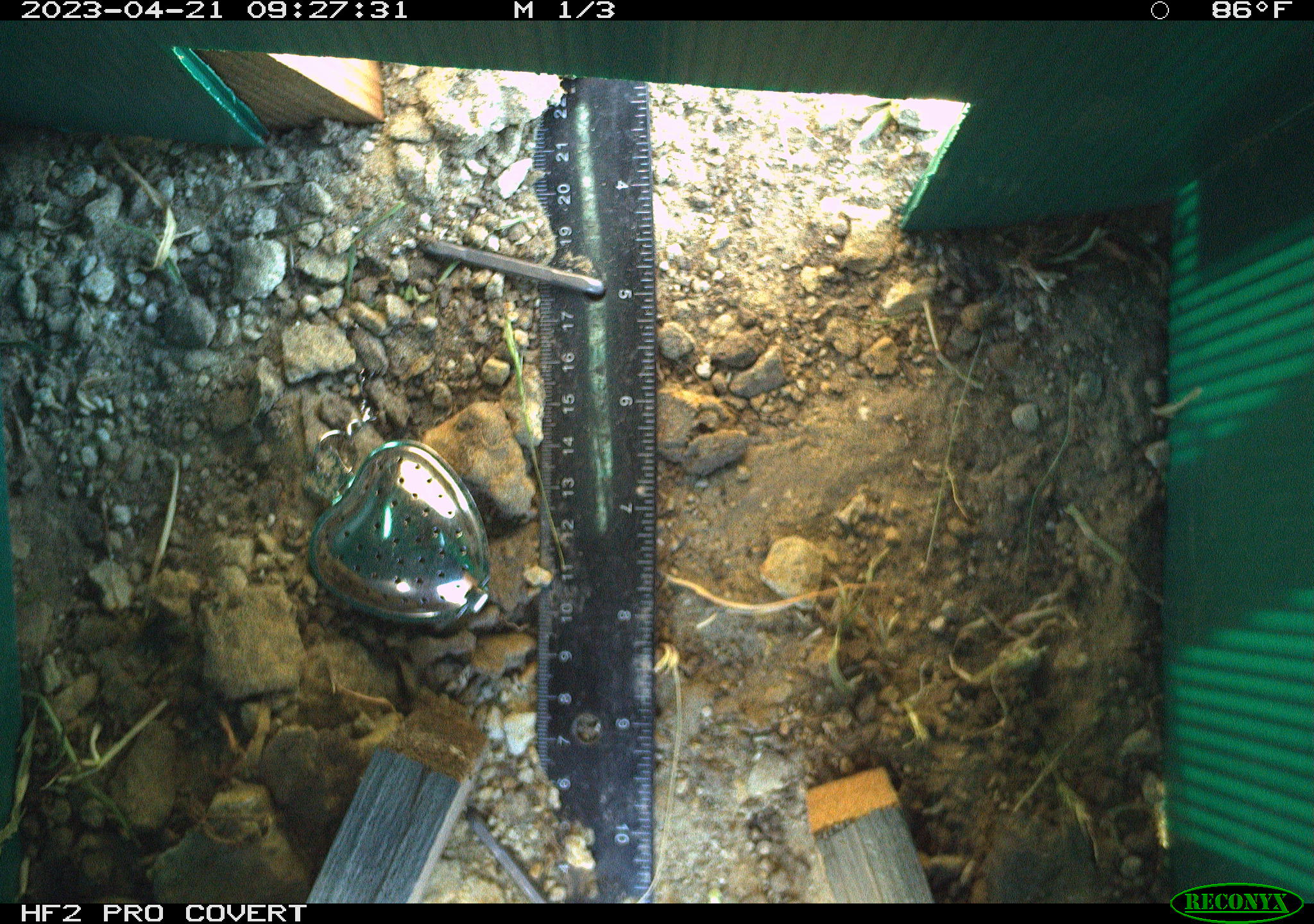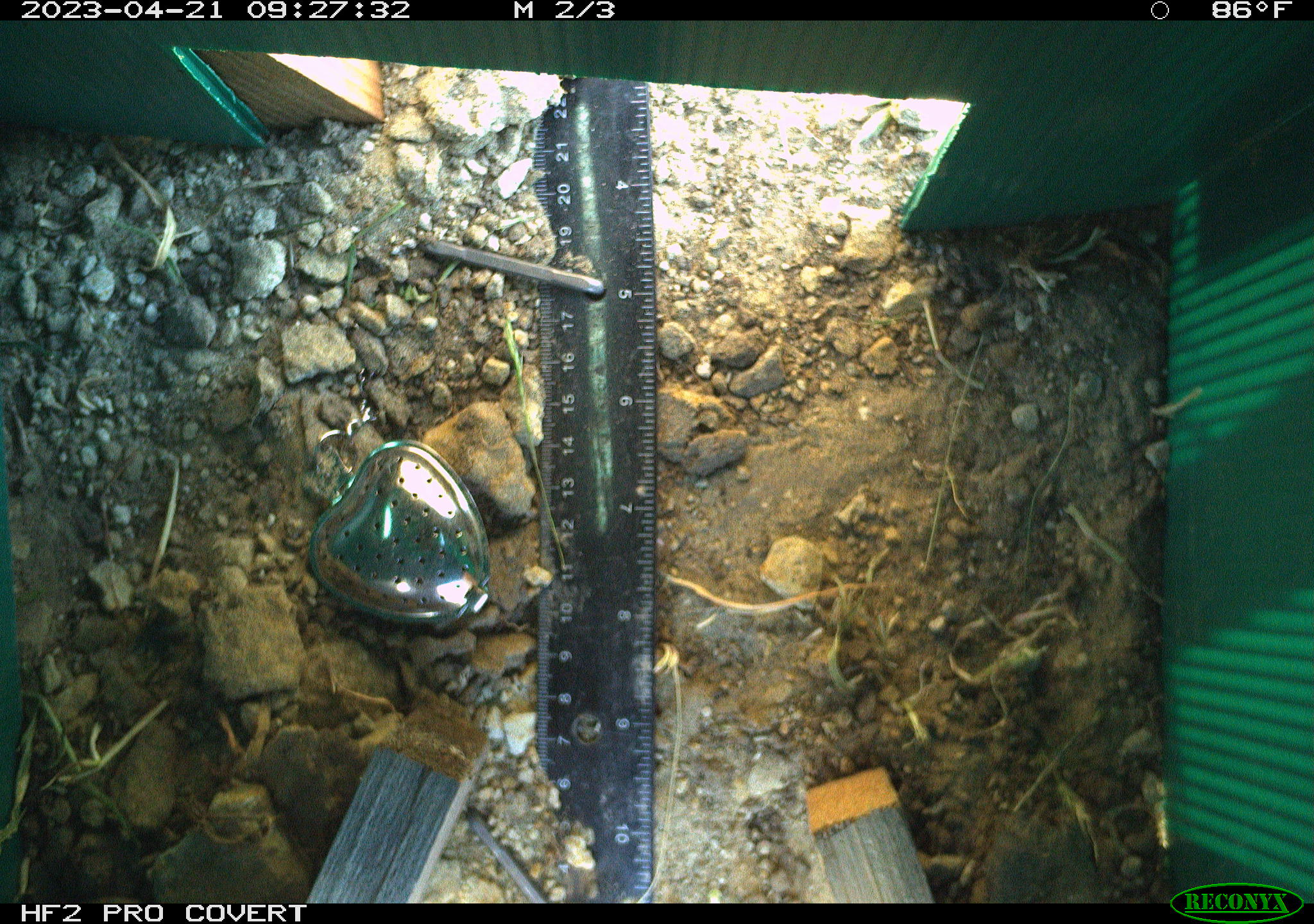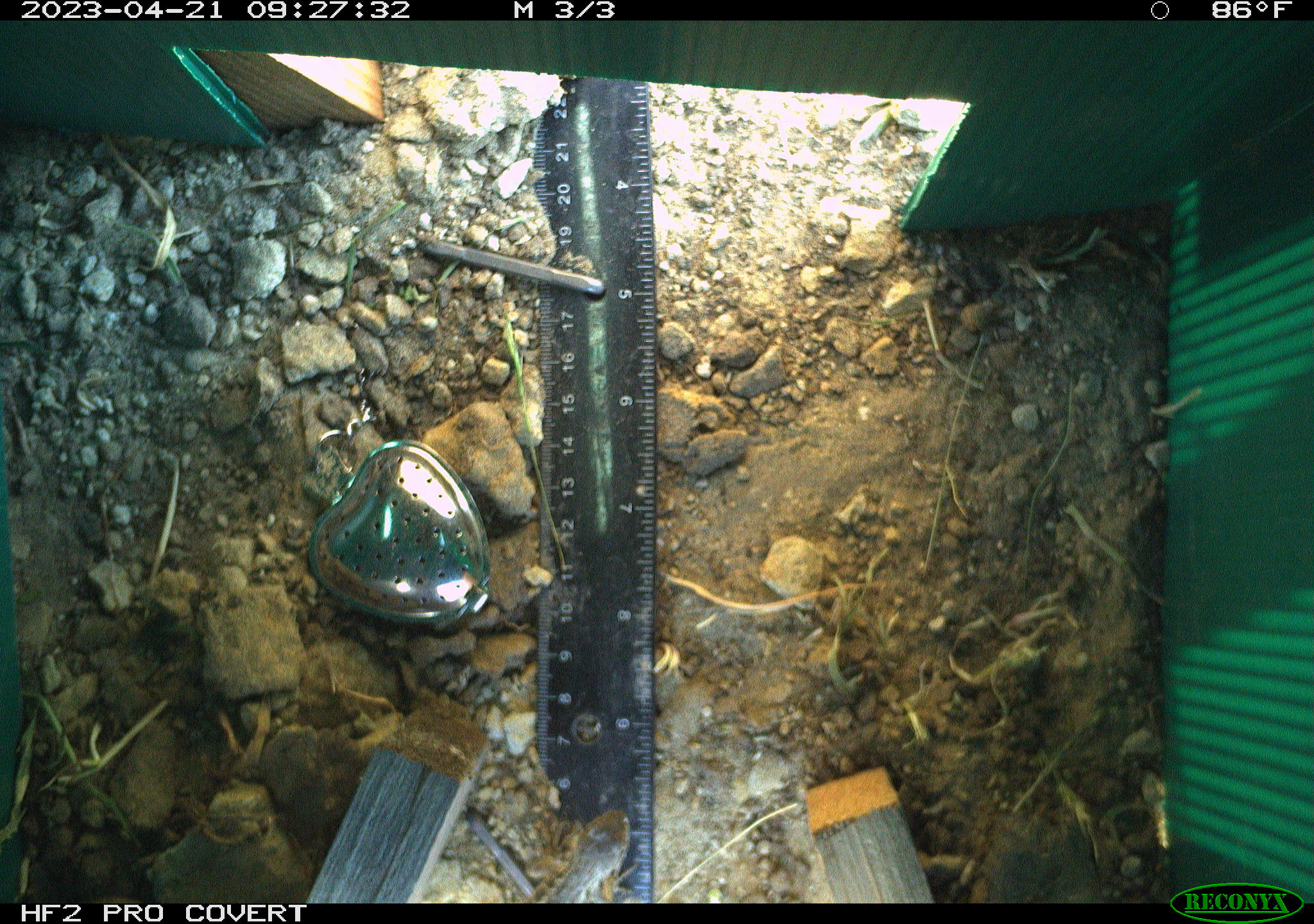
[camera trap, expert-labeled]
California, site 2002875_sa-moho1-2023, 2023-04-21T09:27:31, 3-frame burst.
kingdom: Animalia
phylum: Chordata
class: Reptilia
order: Squamata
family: Phrynosomatidae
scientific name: Phrynosomatidae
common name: phrynosomatid lizards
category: phrynosomatidae family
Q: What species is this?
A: Phrynosomatidae family (phrynosomatid lizards) (Phrynosomatidae).